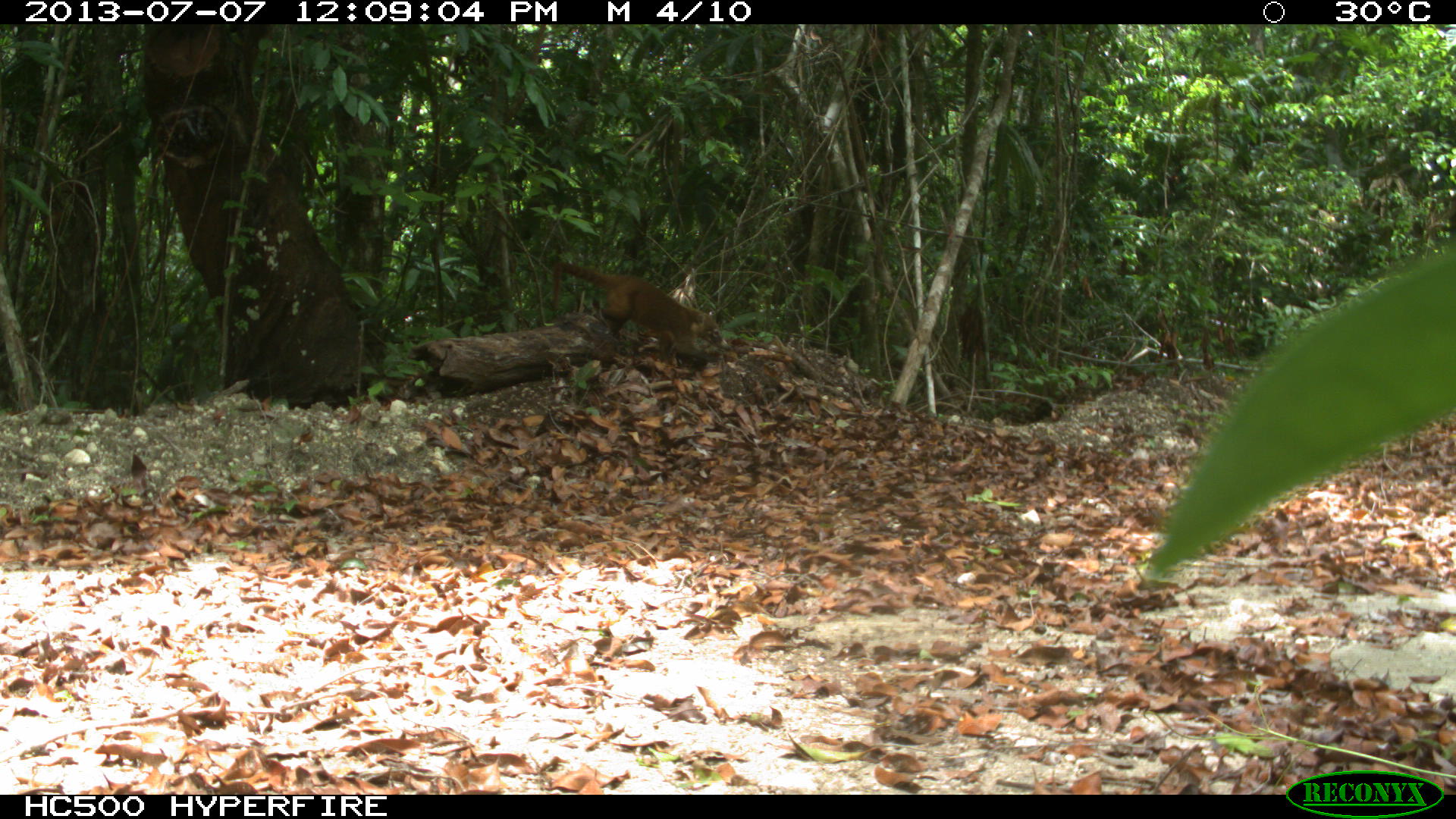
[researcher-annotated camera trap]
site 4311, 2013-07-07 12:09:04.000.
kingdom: Animalia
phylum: Chordata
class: Mammalia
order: Carnivora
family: Procyonidae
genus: Nasua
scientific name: Nasua narica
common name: white-nosed coati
Nasua narica (white-nosed coati), count 1, sex female.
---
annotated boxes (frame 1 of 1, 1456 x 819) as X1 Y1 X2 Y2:
nasua narica: 551 261 731 363